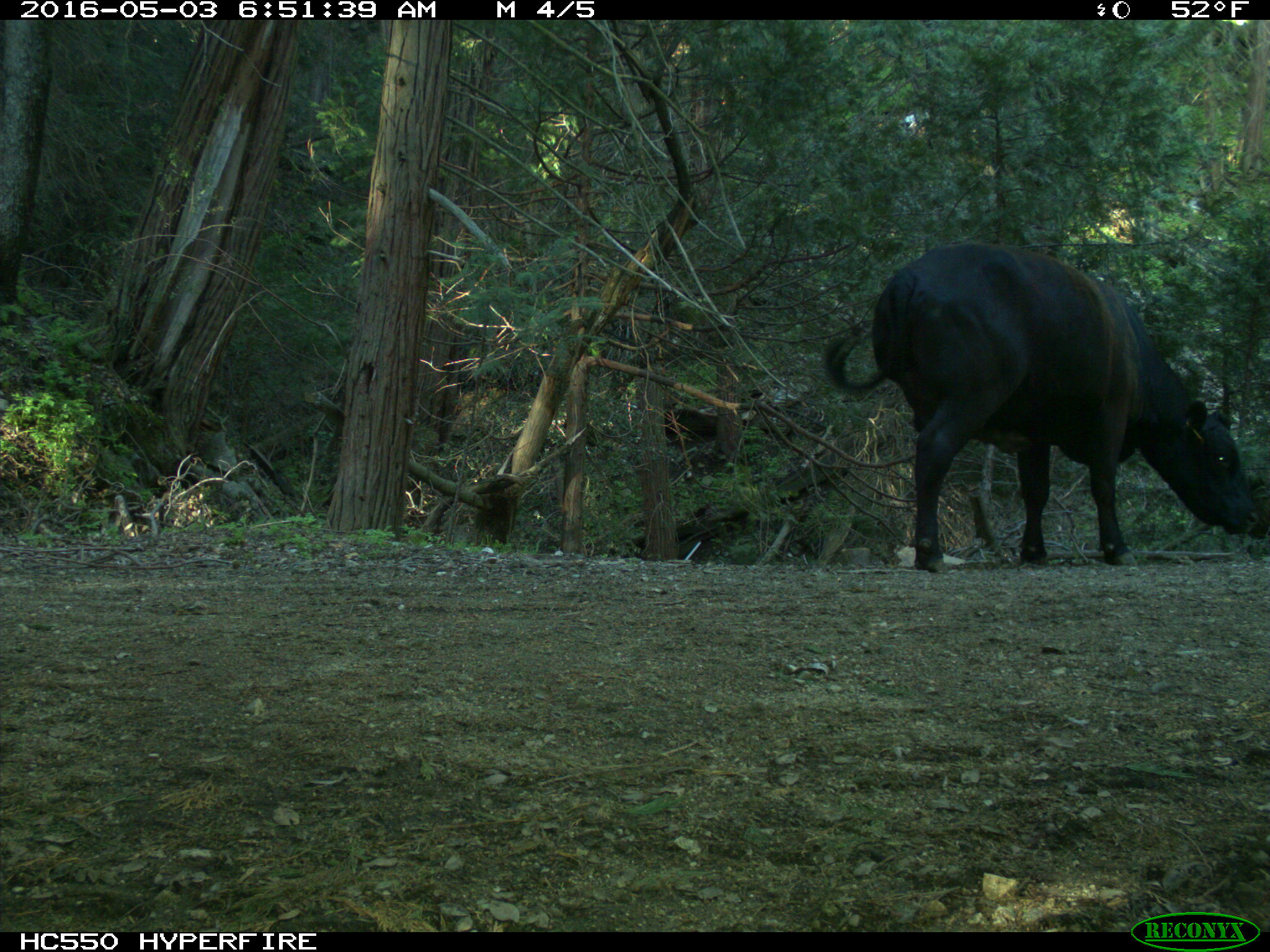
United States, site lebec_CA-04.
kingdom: Animalia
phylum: Chordata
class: Mammalia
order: Artiodactyla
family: Bovidae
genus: Bos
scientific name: Bos taurus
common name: domestic cow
Bos taurus (domestic cow).